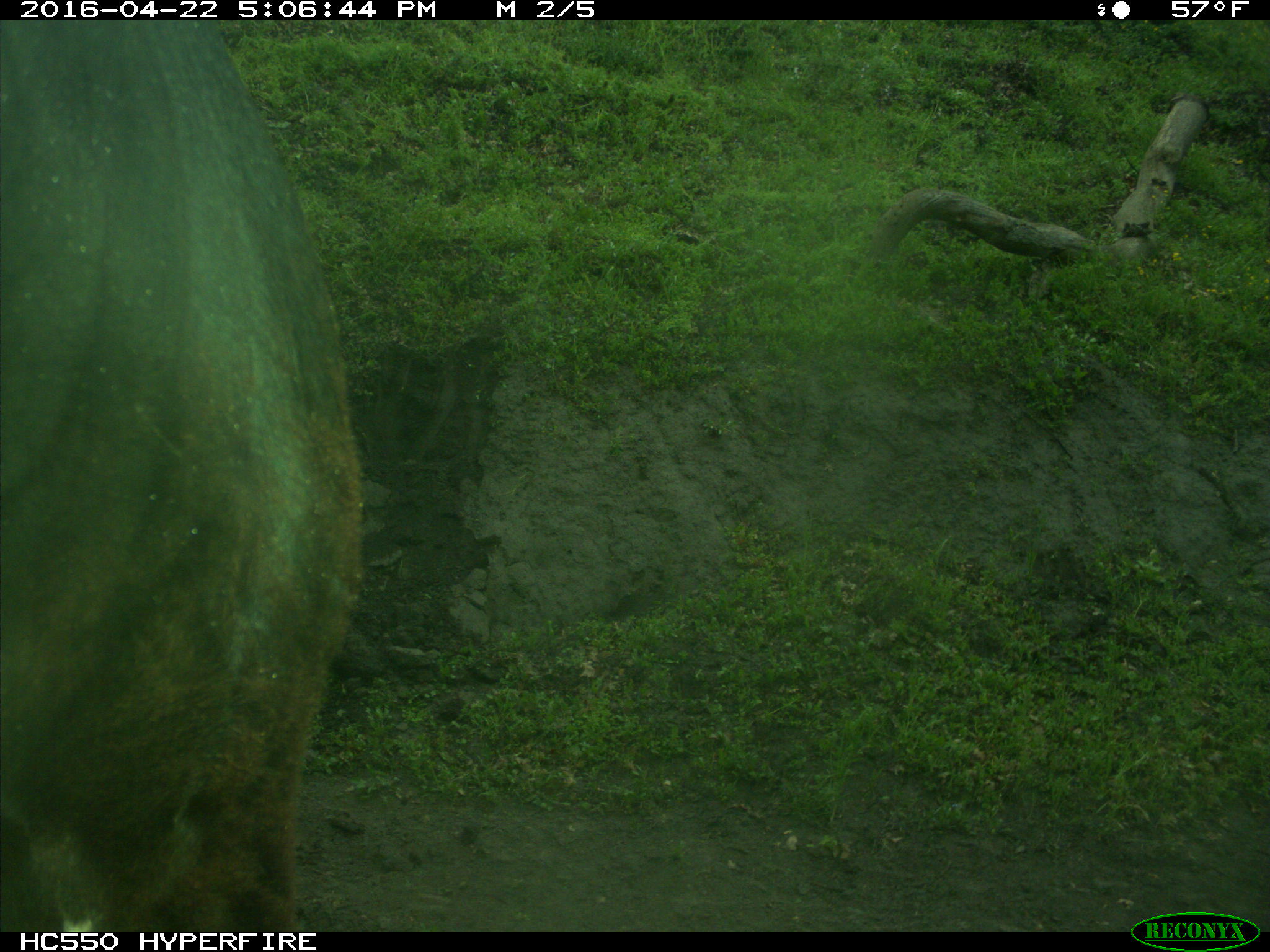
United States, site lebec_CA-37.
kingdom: Animalia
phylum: Chordata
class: Mammalia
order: Artiodactyla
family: Bovidae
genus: Bos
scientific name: Bos taurus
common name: domestic cow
Bos taurus (domestic cow).